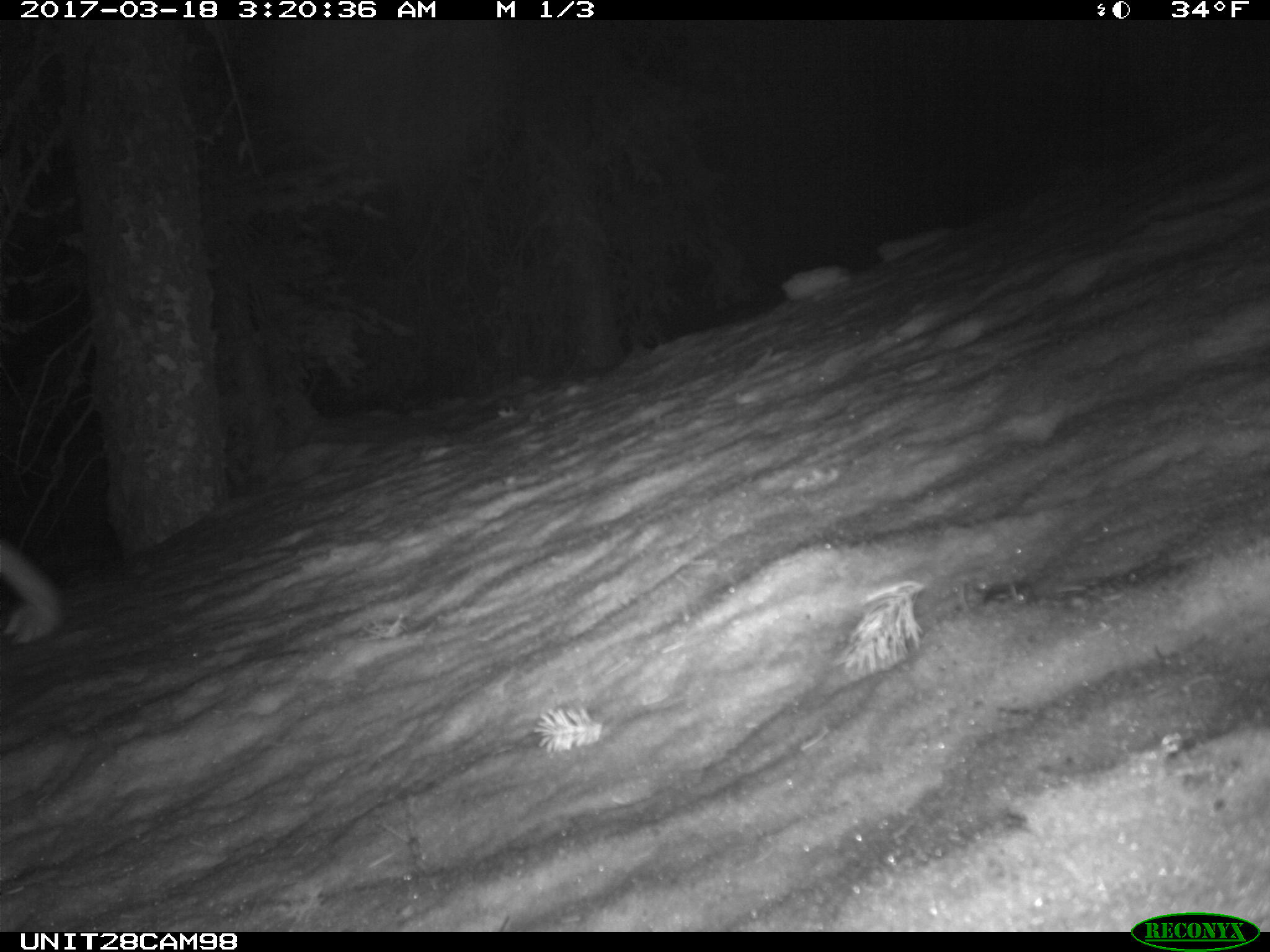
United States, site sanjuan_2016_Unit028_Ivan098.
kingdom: Animalia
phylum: Chordata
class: Mammalia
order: Lagomorpha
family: Leporidae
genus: Lepus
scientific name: Lepus americanus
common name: snowshoe hare